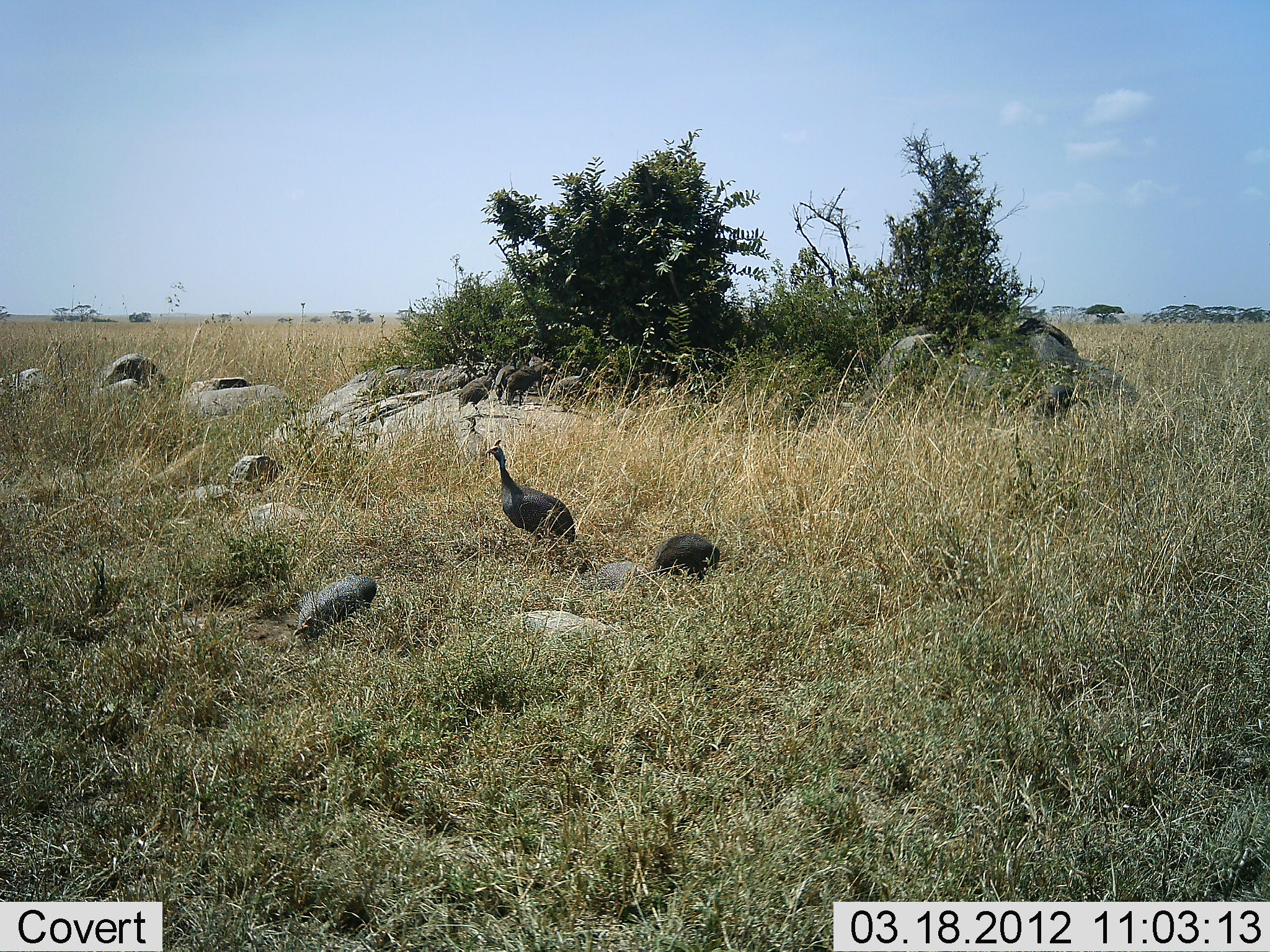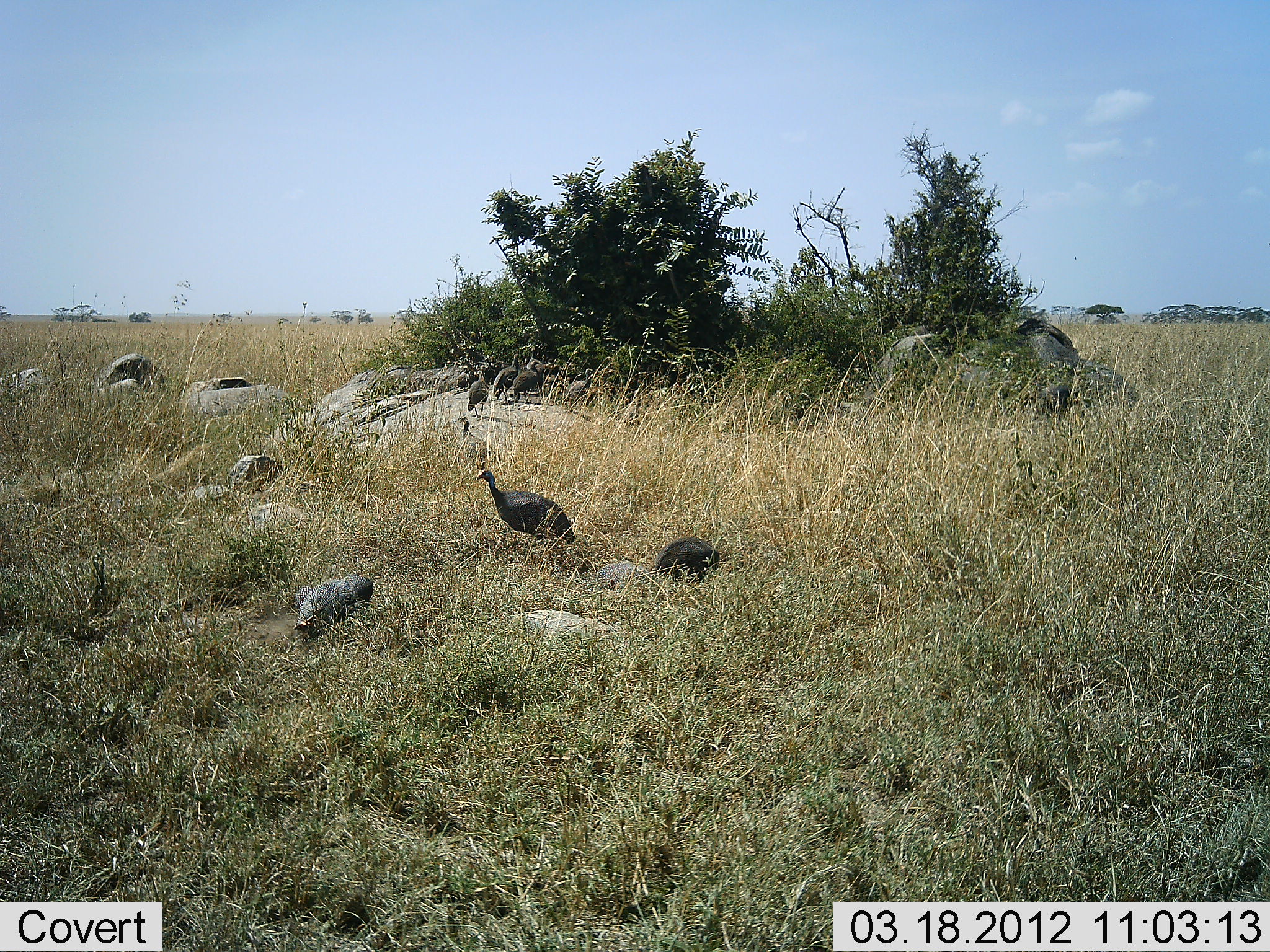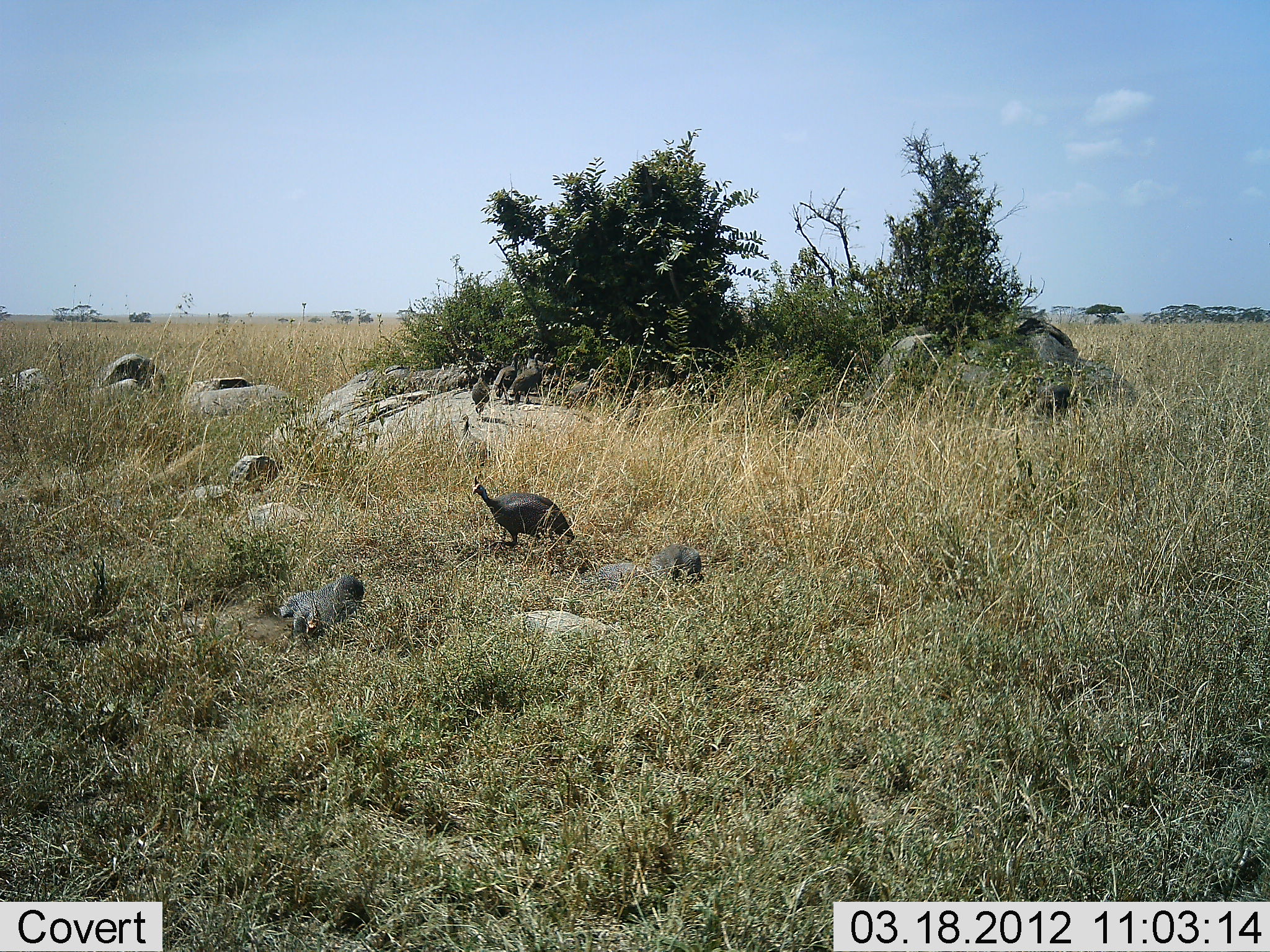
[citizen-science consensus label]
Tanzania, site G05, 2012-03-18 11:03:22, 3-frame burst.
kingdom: Animalia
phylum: Chordata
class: Aves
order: Galliformes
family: Numididae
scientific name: Numididae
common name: guinea fowl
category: guineafowl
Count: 7.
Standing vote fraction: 50%.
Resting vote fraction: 8%.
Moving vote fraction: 46%.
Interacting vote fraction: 0%.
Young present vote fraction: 4%.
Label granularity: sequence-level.